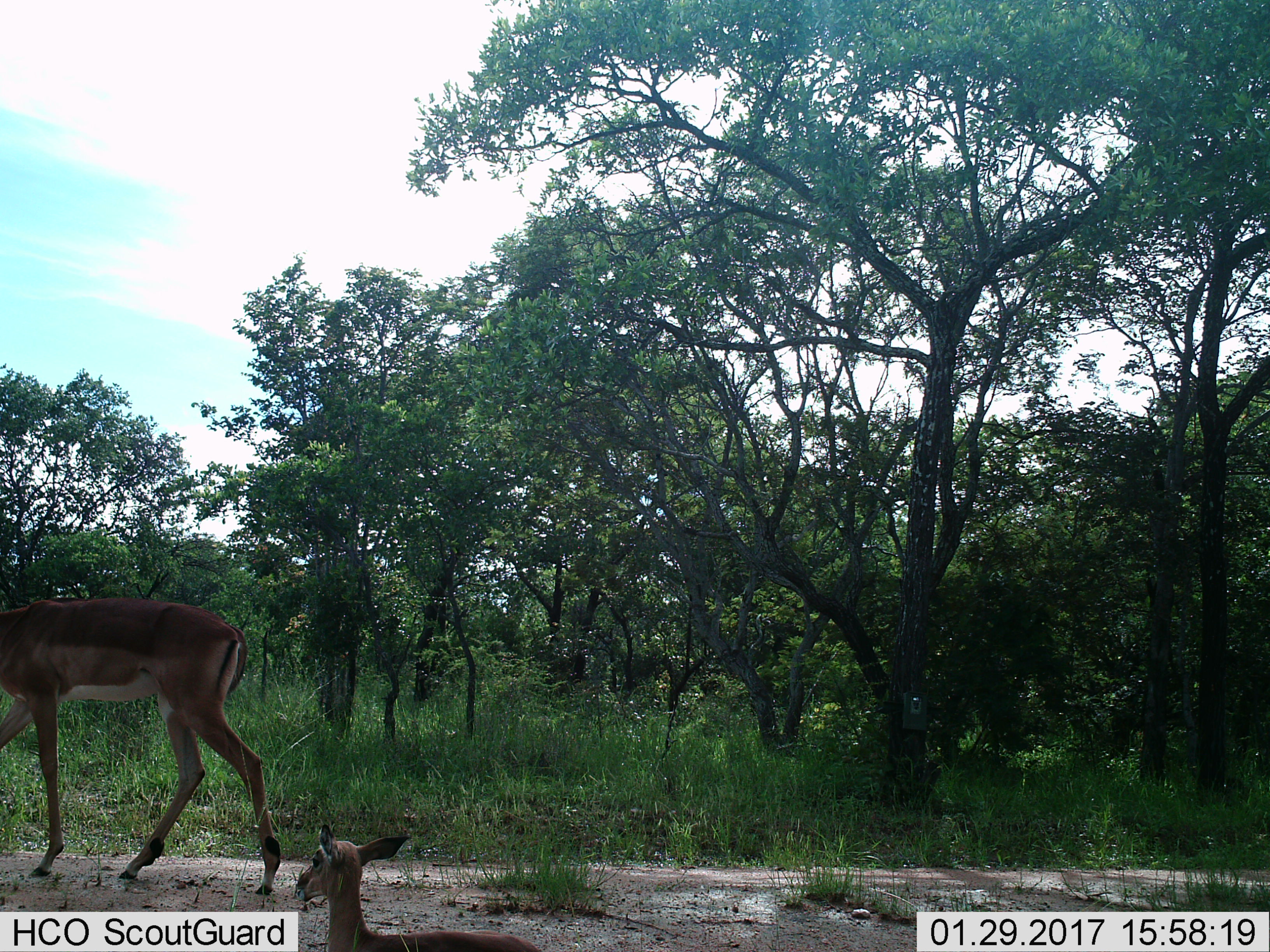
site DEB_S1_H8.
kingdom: Animalia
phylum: Chordata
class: Mammalia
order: Artiodactyla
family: Bovidae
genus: Aepyceros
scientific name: Aepyceros melampus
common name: impala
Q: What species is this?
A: Impala (Aepyceros melampus).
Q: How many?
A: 2.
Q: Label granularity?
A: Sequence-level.